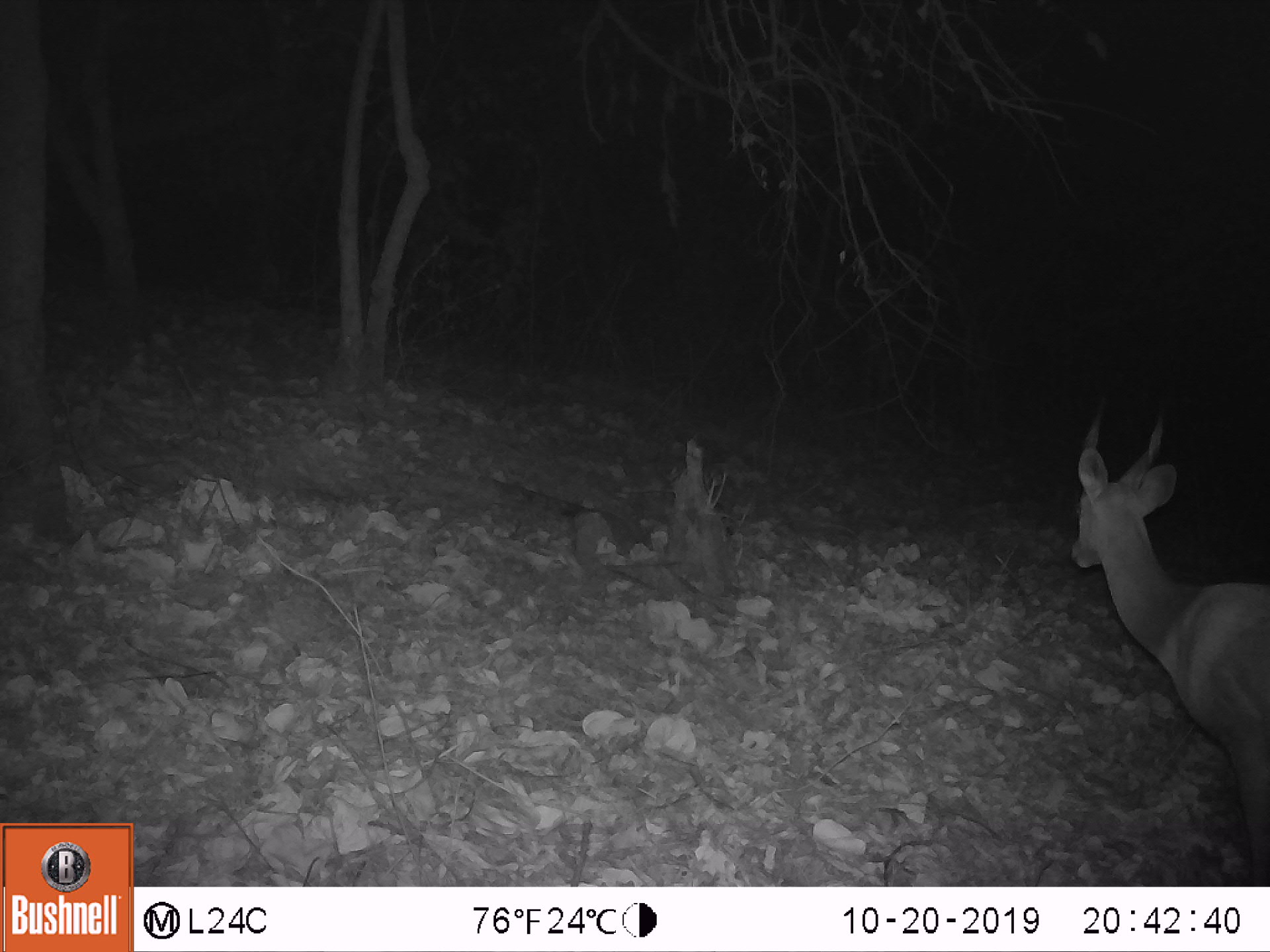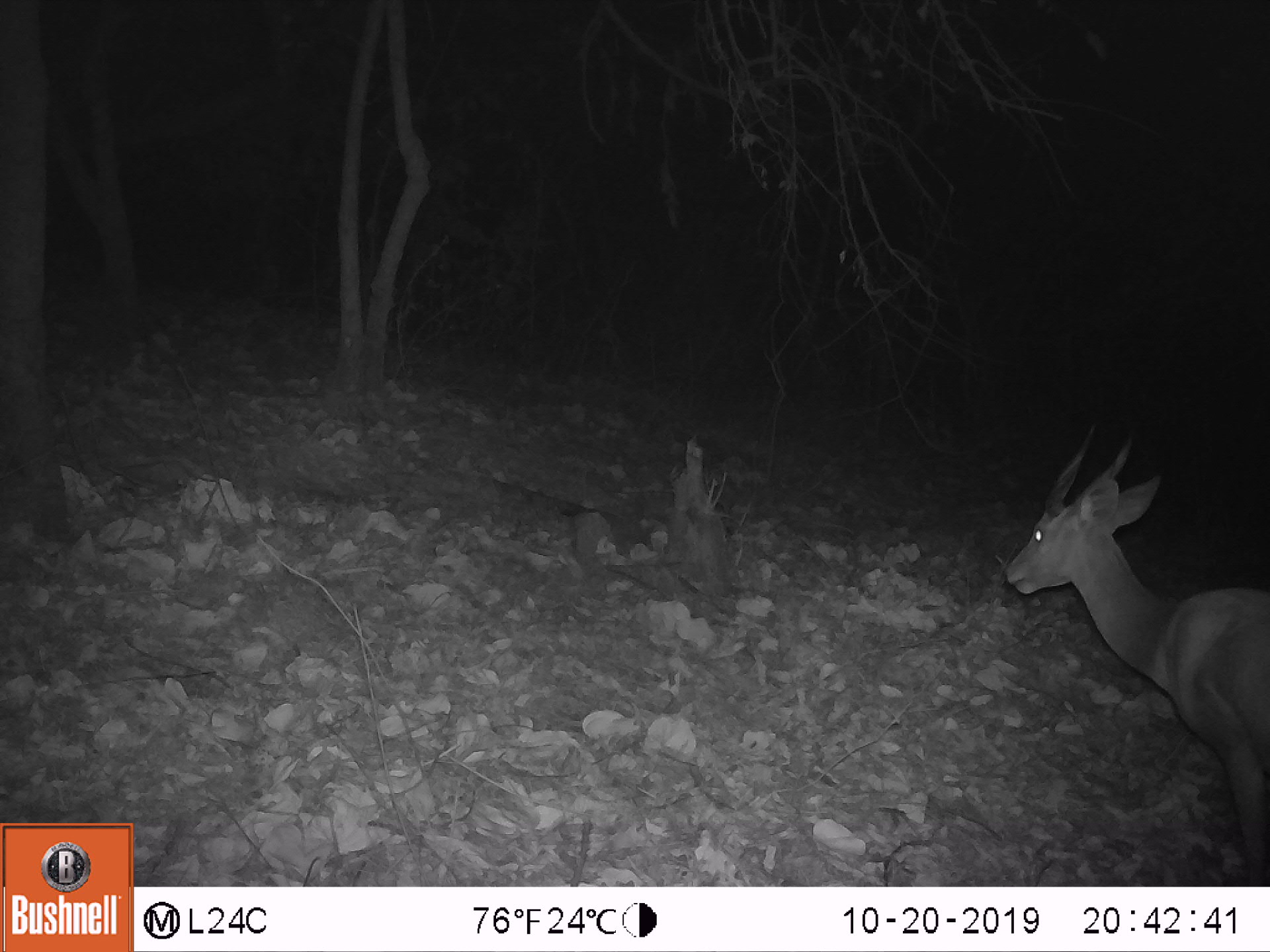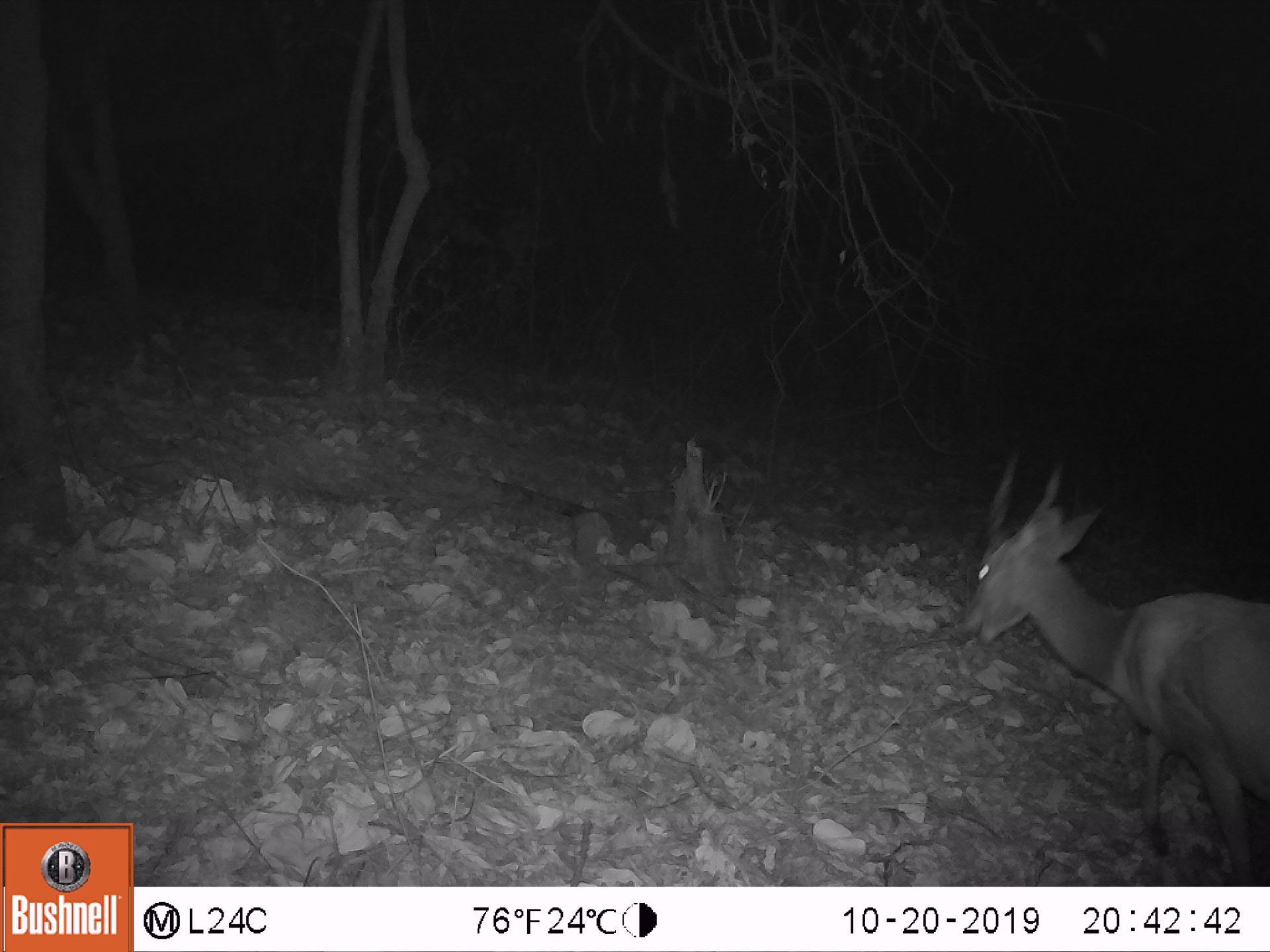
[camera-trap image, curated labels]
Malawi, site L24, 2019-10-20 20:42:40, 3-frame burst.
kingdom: Animalia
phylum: Chordata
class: Mammalia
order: Artiodactyla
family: Bovidae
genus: Tragelaphus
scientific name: Tragelaphus sylvaticus sylvaticus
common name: cape bushbuck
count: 1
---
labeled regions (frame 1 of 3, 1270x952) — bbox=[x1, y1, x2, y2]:
cape bushbuck: bbox=[1064, 388, 1264, 867]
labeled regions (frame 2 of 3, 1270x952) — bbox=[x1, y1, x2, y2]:
cape bushbuck: bbox=[1002, 409, 1264, 861]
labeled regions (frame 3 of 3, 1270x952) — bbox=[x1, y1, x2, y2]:
cape bushbuck: bbox=[952, 433, 1264, 867]